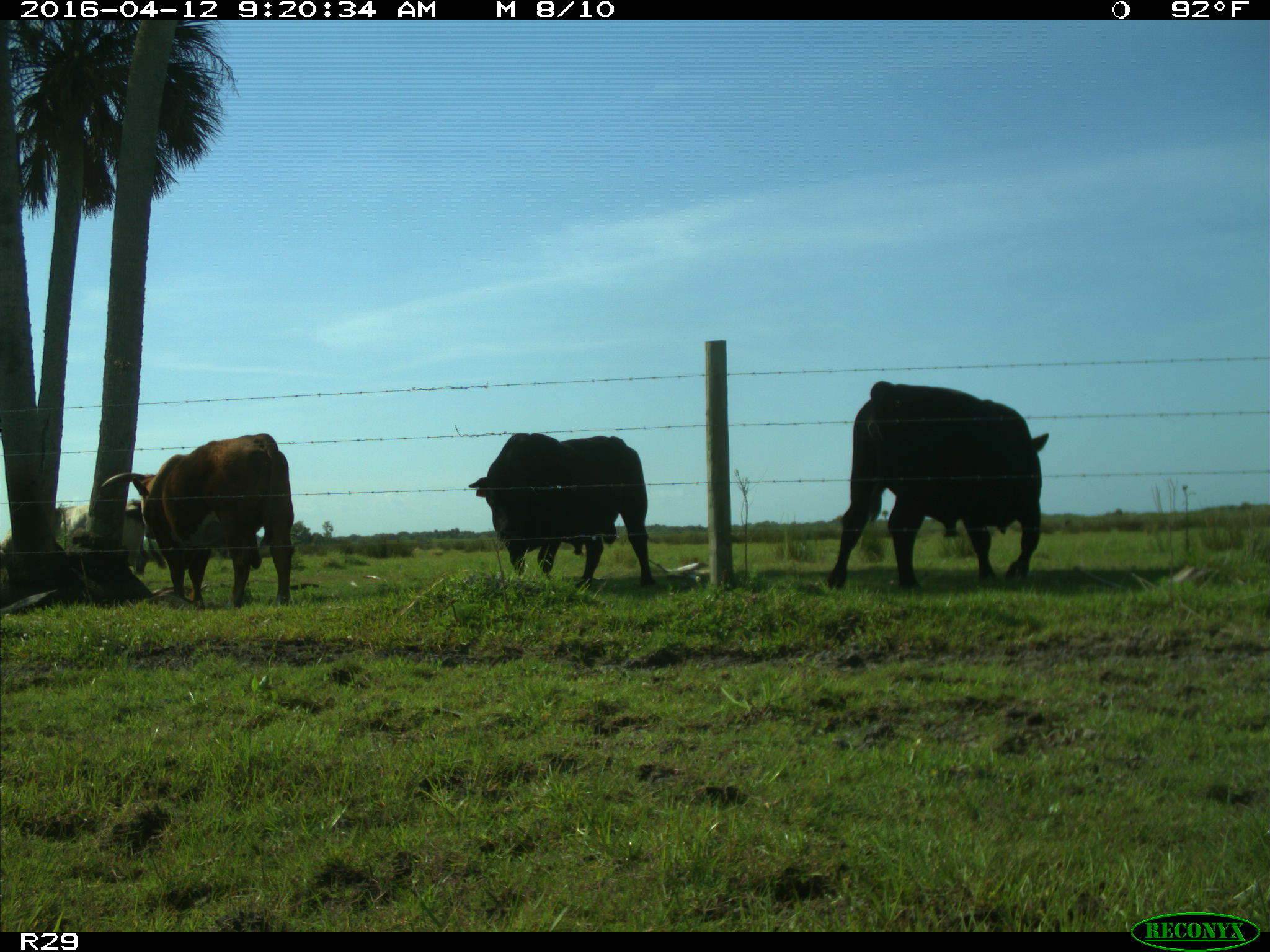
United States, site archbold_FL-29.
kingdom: Animalia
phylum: Chordata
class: Mammalia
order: Artiodactyla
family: Bovidae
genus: Bos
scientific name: Bos taurus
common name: domestic cow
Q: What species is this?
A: Bos taurus (domestic cow).